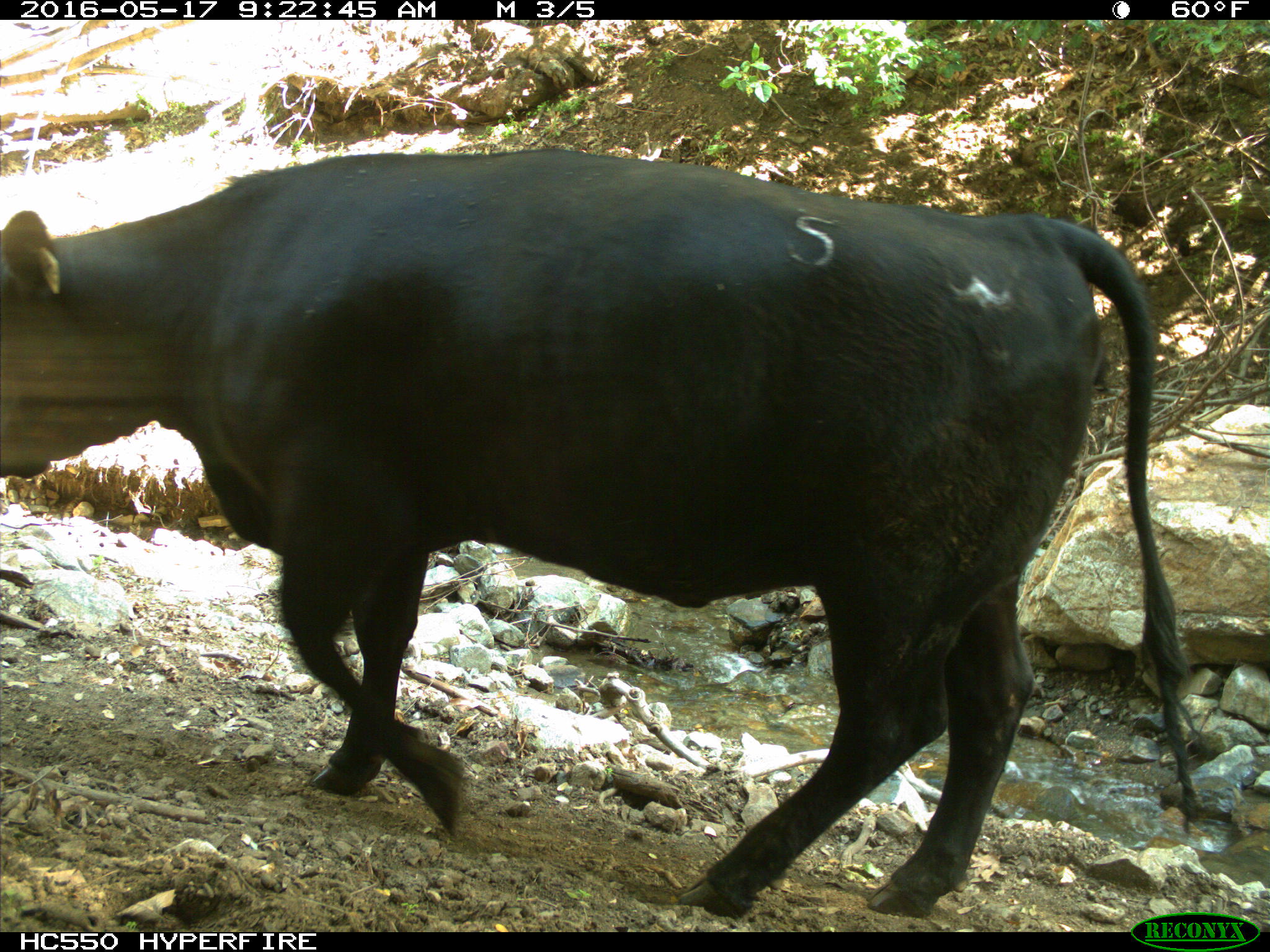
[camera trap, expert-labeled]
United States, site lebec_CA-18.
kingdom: Animalia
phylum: Chordata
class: Mammalia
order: Artiodactyla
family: Bovidae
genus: Bos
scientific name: Bos taurus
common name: domestic cow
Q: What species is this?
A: Bos taurus (domestic cow).